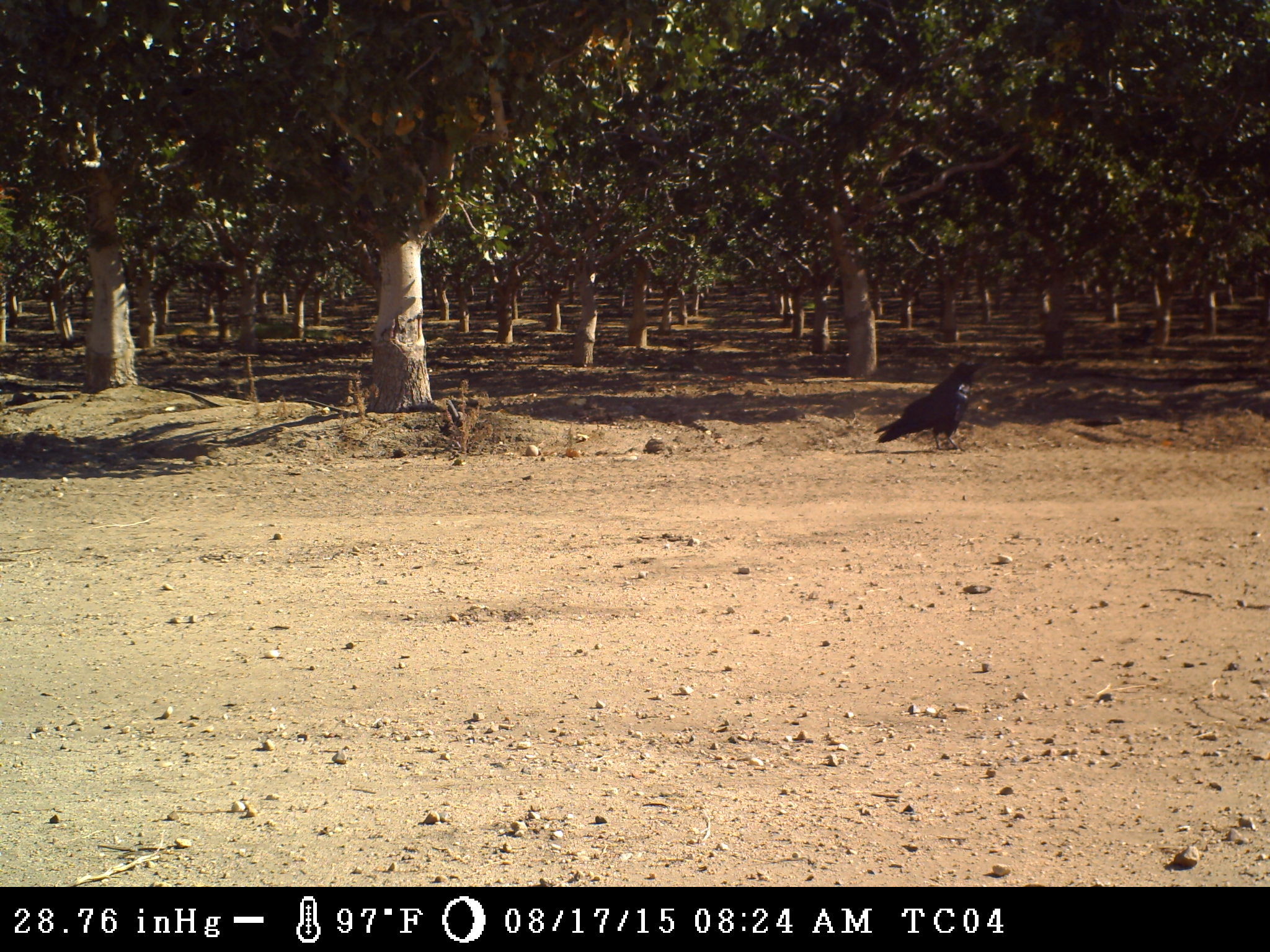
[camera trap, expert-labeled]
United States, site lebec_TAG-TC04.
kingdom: Animalia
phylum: Chordata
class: Aves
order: Passeriformes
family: Corvidae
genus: Corvus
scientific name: Corvus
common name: crows and ravens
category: unidentified corvus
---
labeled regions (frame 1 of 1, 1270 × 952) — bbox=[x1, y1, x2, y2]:
animal: bbox=[874, 358, 987, 454]